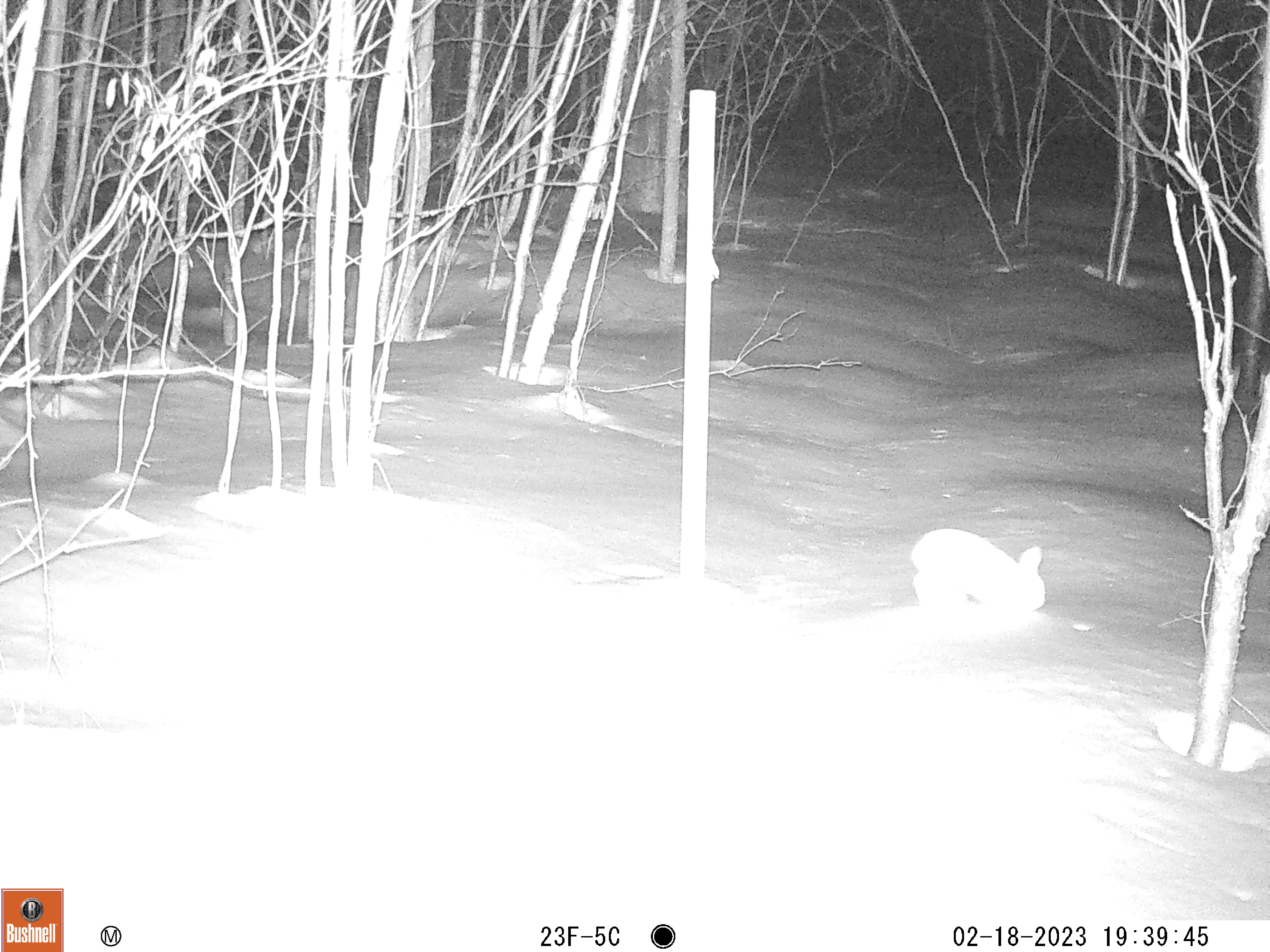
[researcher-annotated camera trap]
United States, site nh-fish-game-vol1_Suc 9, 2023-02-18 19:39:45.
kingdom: Animalia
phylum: Chordata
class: Mammalia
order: Lagomorpha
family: Leporidae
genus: Lepus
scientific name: Lepus americanus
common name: snowshoe hare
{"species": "snowshoe hare (Lepus americanus)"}